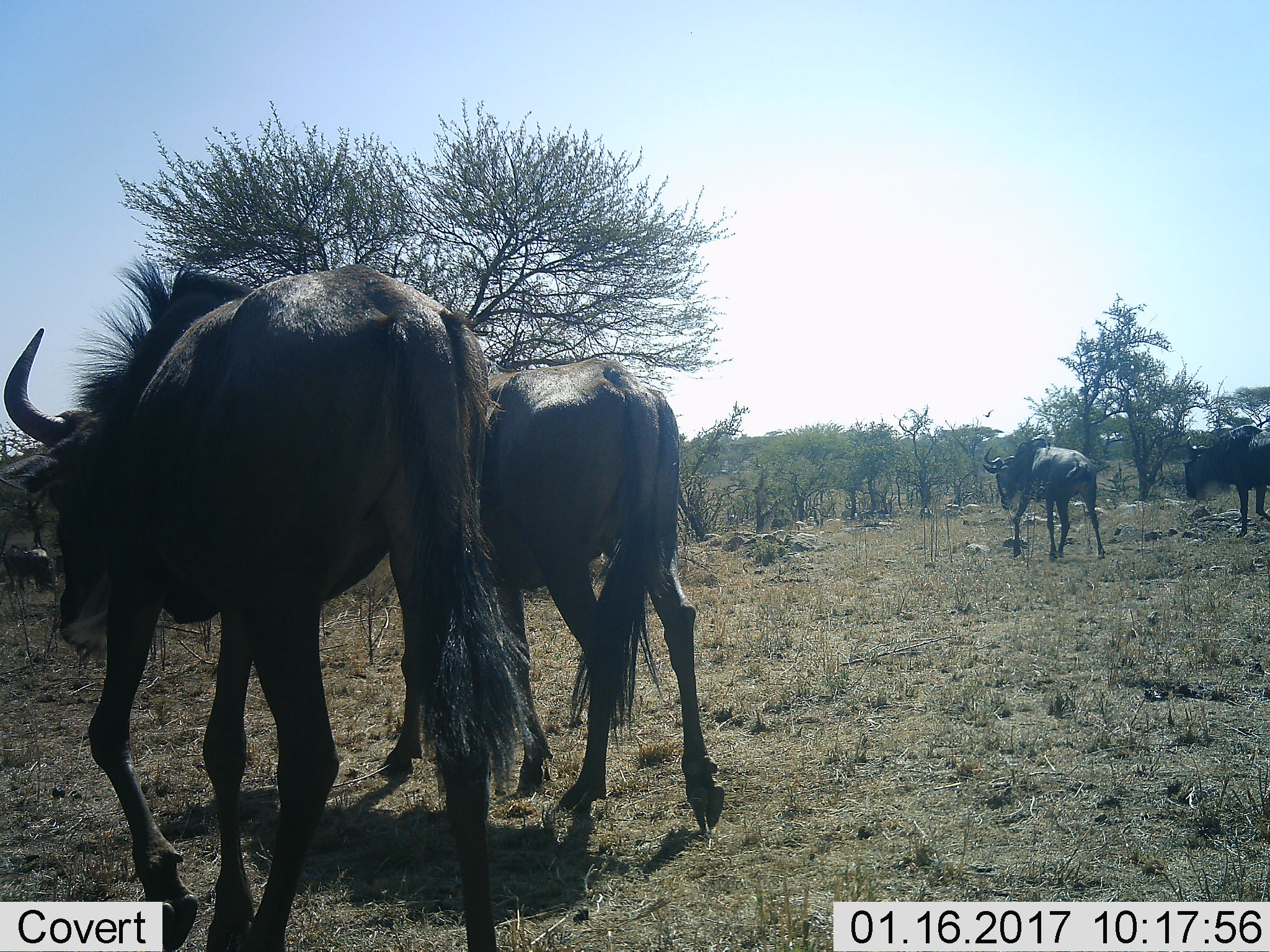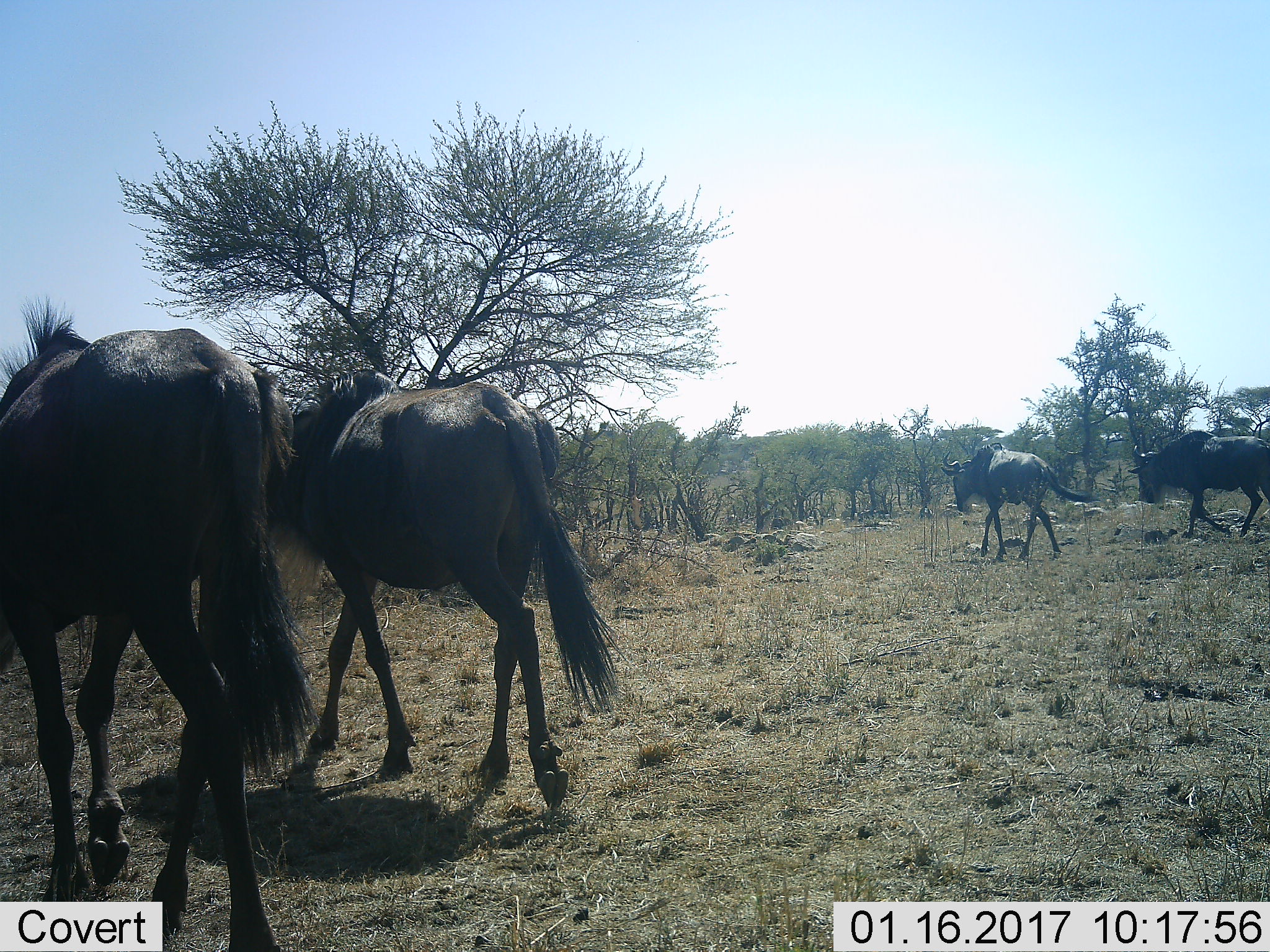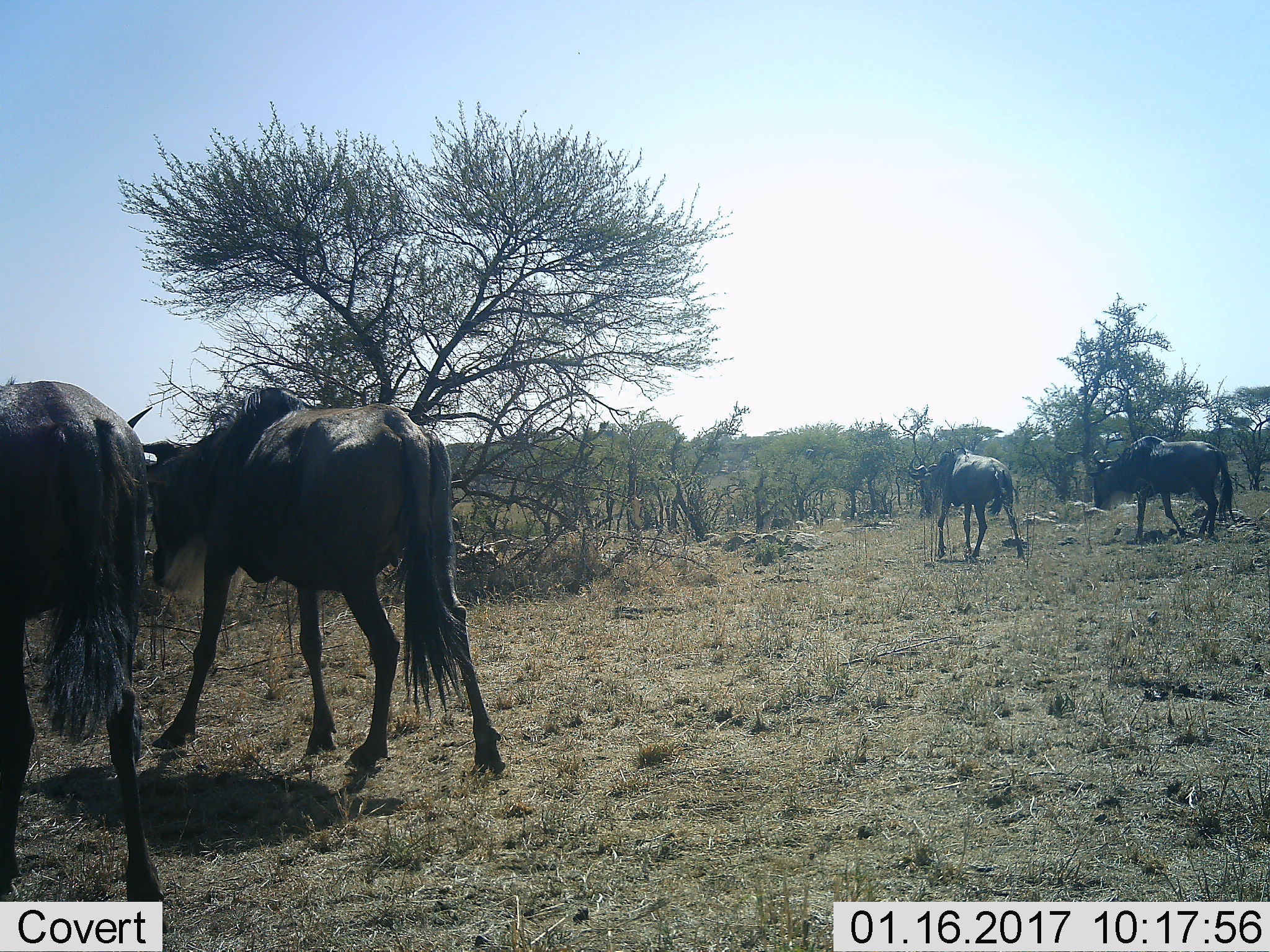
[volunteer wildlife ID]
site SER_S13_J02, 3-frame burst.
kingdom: Animalia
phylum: Chordata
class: Mammalia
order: Artiodactyla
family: Bovidae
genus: Connochaetes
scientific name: Connochaetes taurinus taurinus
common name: blue wildebeest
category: wildebeestblue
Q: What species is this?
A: Wildebeestblue (blue wildebeest) (Connochaetes taurinus taurinus).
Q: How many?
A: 5.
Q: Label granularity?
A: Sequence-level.